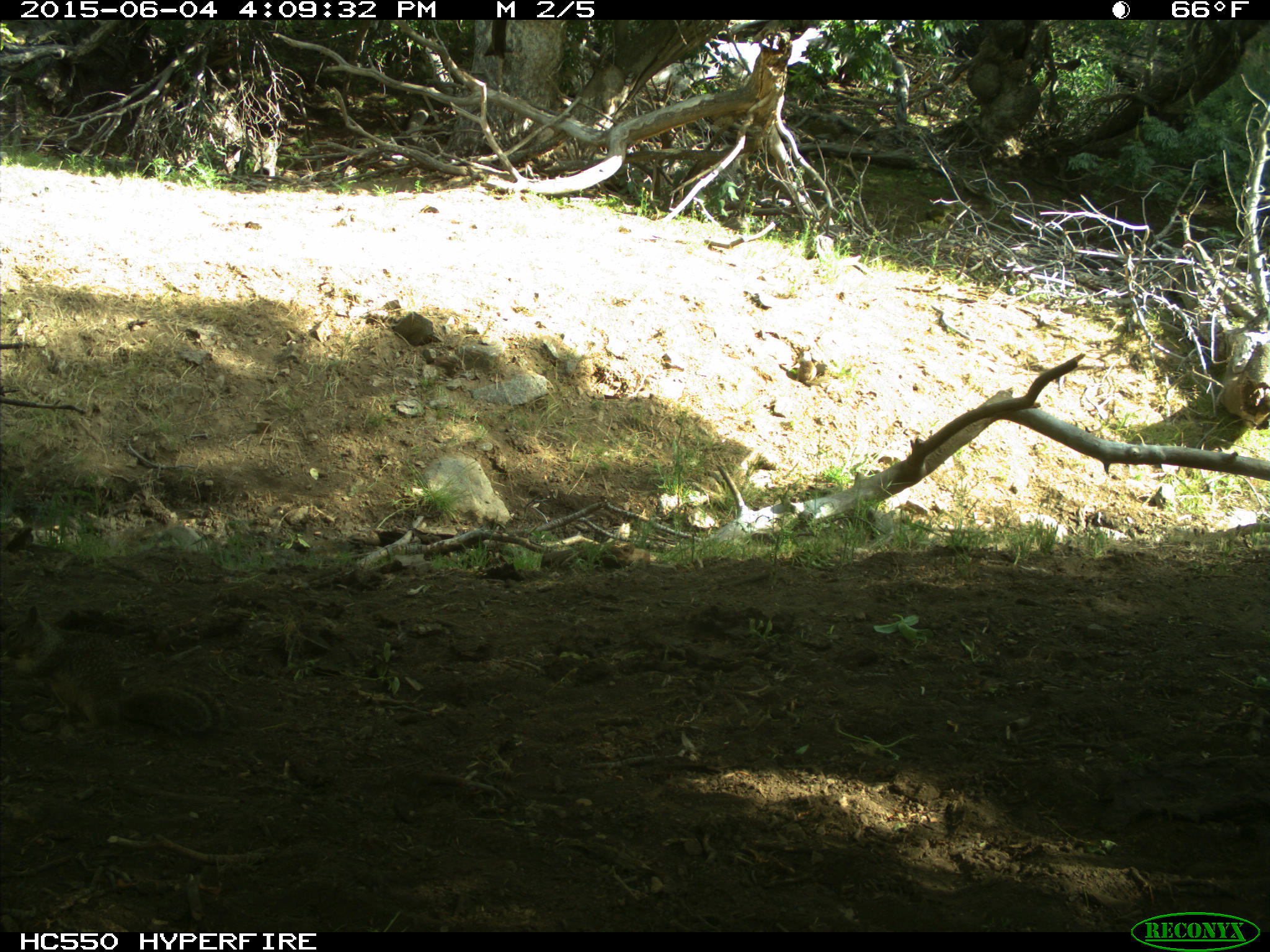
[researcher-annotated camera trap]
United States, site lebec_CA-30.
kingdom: Animalia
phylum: Chordata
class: Mammalia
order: Rodentia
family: Sciuridae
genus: Otospermophilus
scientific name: Otospermophilus beecheyi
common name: california ground squirrel